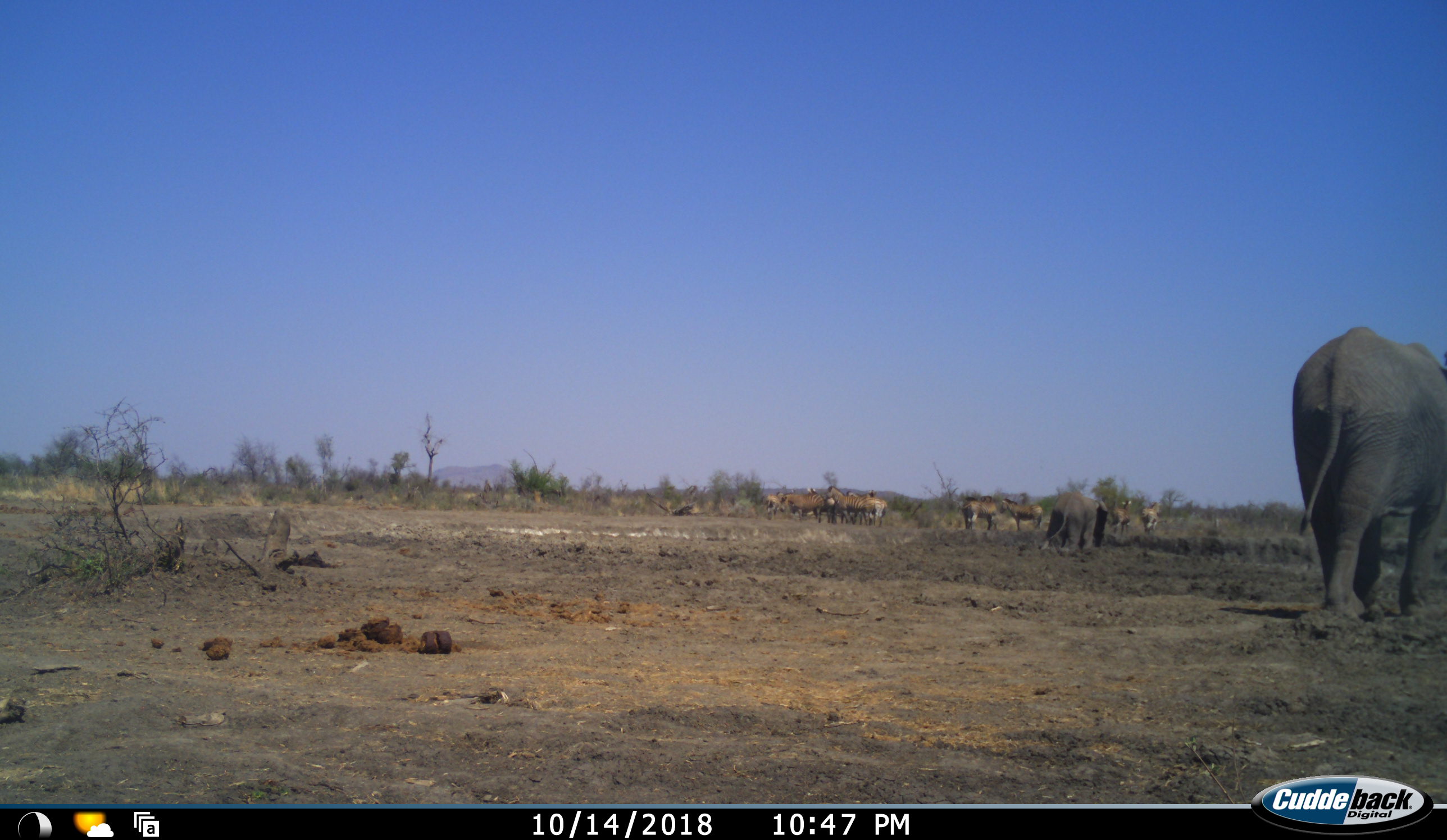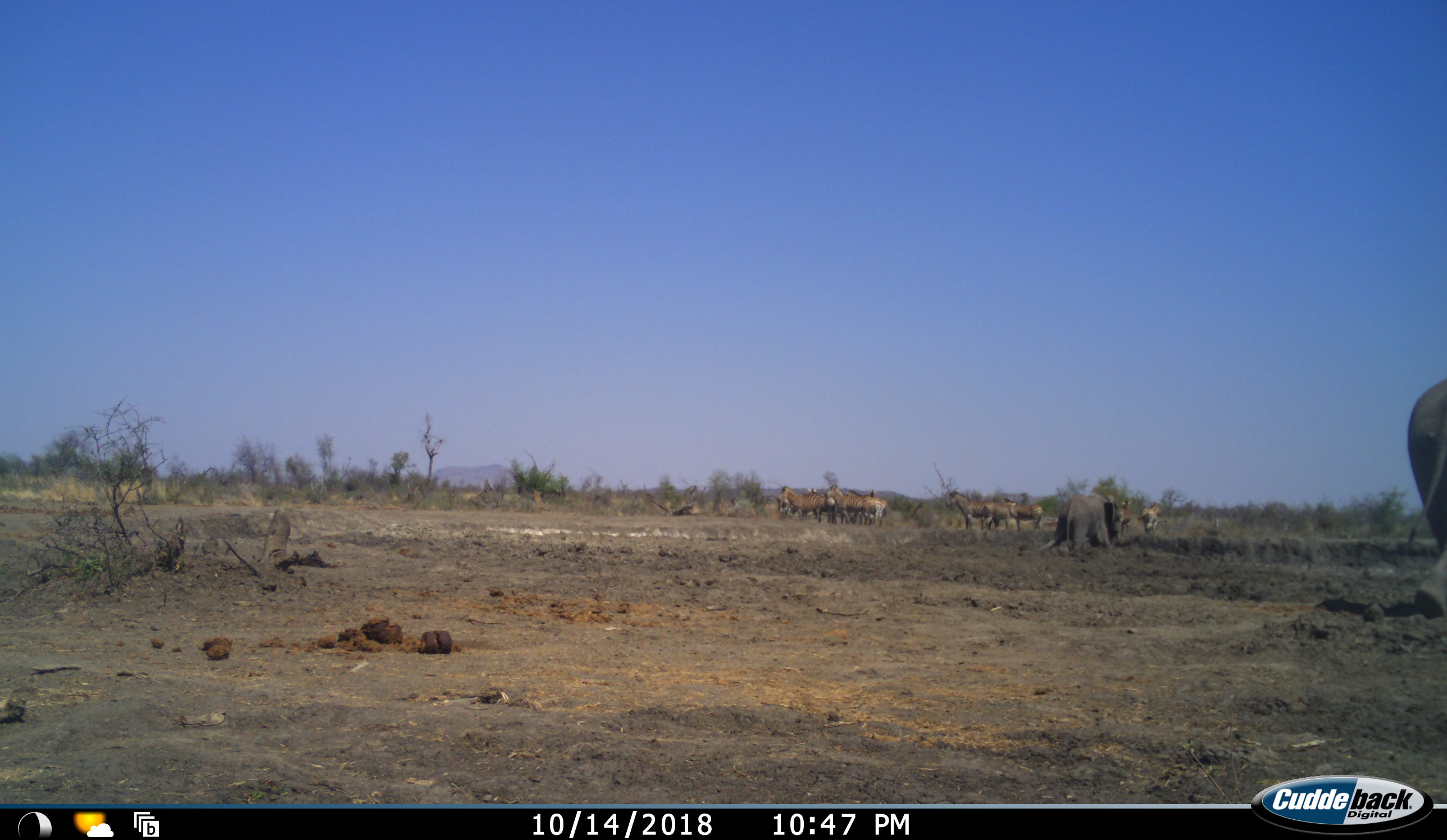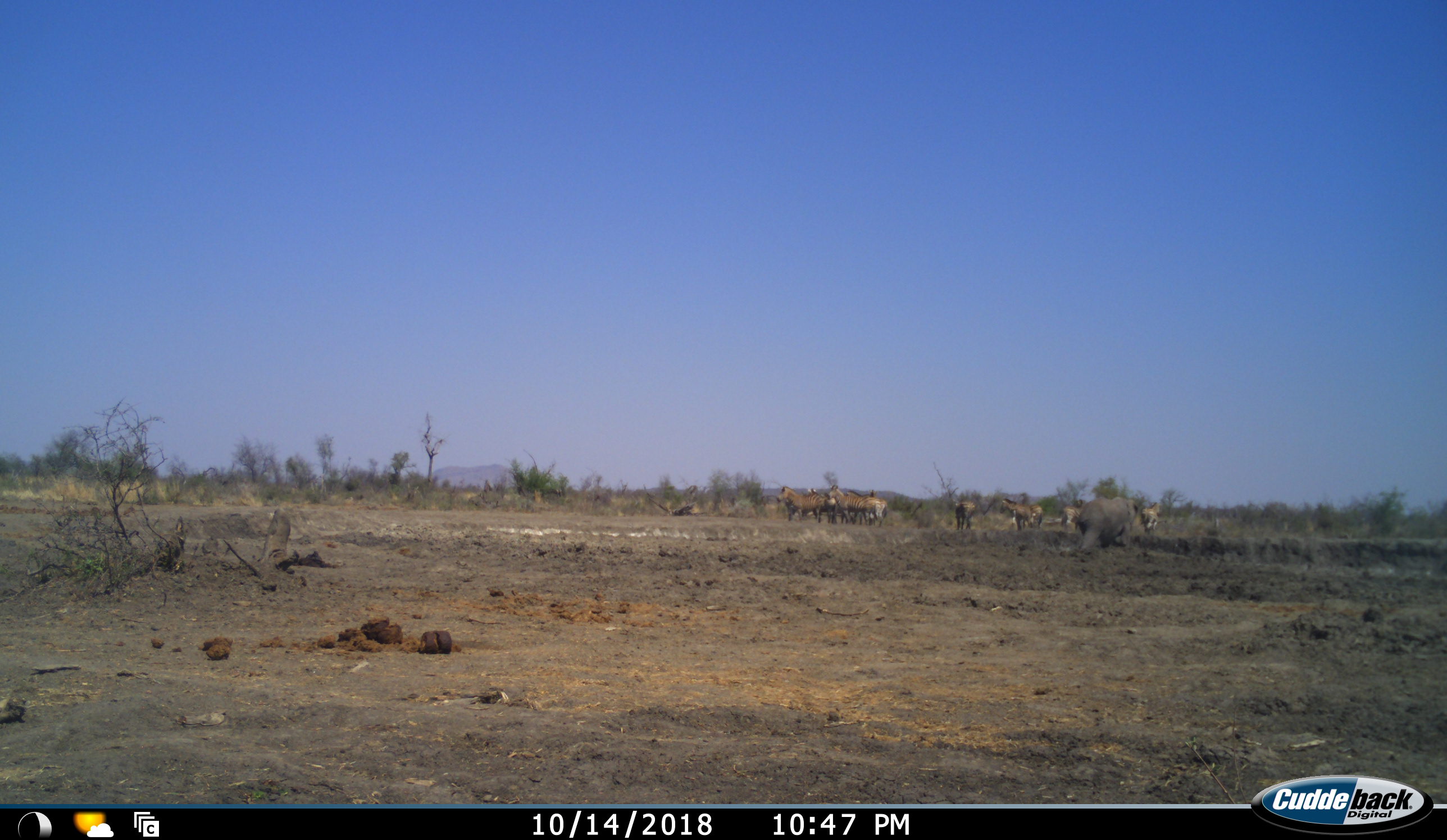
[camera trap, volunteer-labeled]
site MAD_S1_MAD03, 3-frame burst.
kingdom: Animalia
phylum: Chordata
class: Mammalia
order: Proboscidea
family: Elephantidae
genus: Loxodonta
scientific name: Loxodonta africana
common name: african bush elephant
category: elephant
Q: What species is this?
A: Elephant (african bush elephant) (Loxodonta africana).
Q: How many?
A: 2.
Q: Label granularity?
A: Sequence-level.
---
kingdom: Animalia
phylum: Chordata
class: Mammalia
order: Perissodactyla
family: Equidae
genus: Equus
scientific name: Equus quagga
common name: plains zebra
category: zebraplains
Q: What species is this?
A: Zebraplains (plains zebra) (Equus quagga).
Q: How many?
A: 11-50.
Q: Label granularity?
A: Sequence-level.